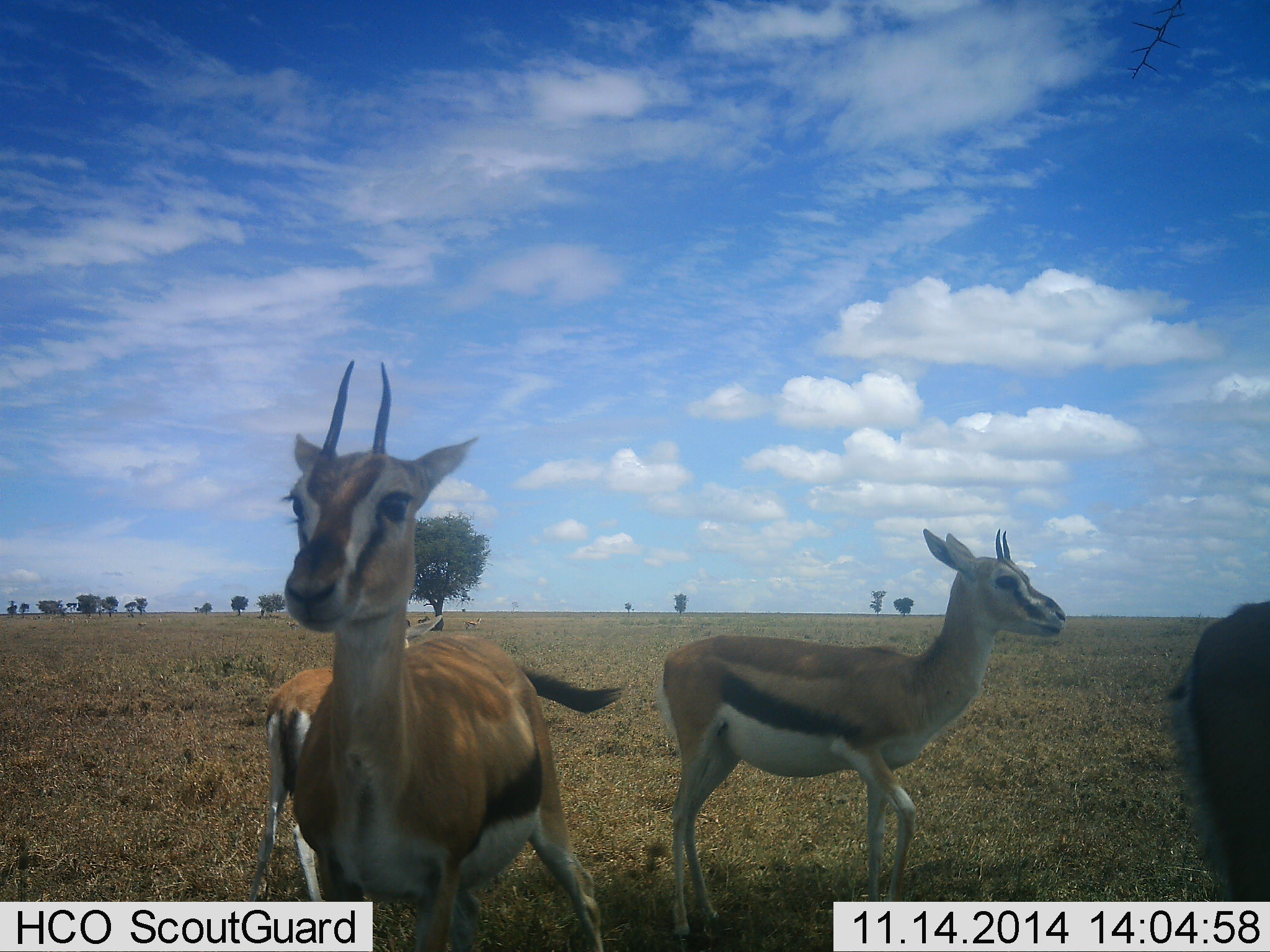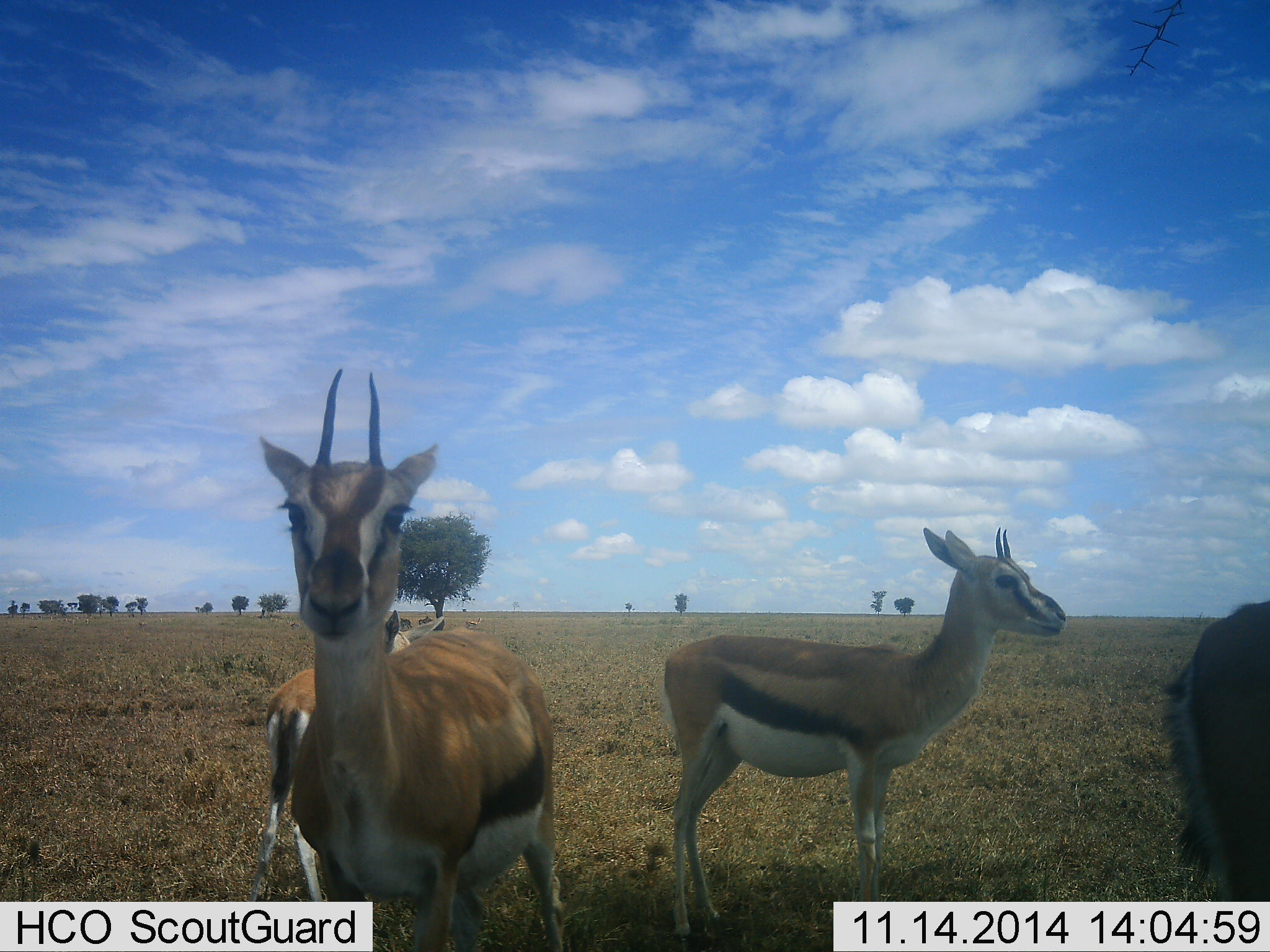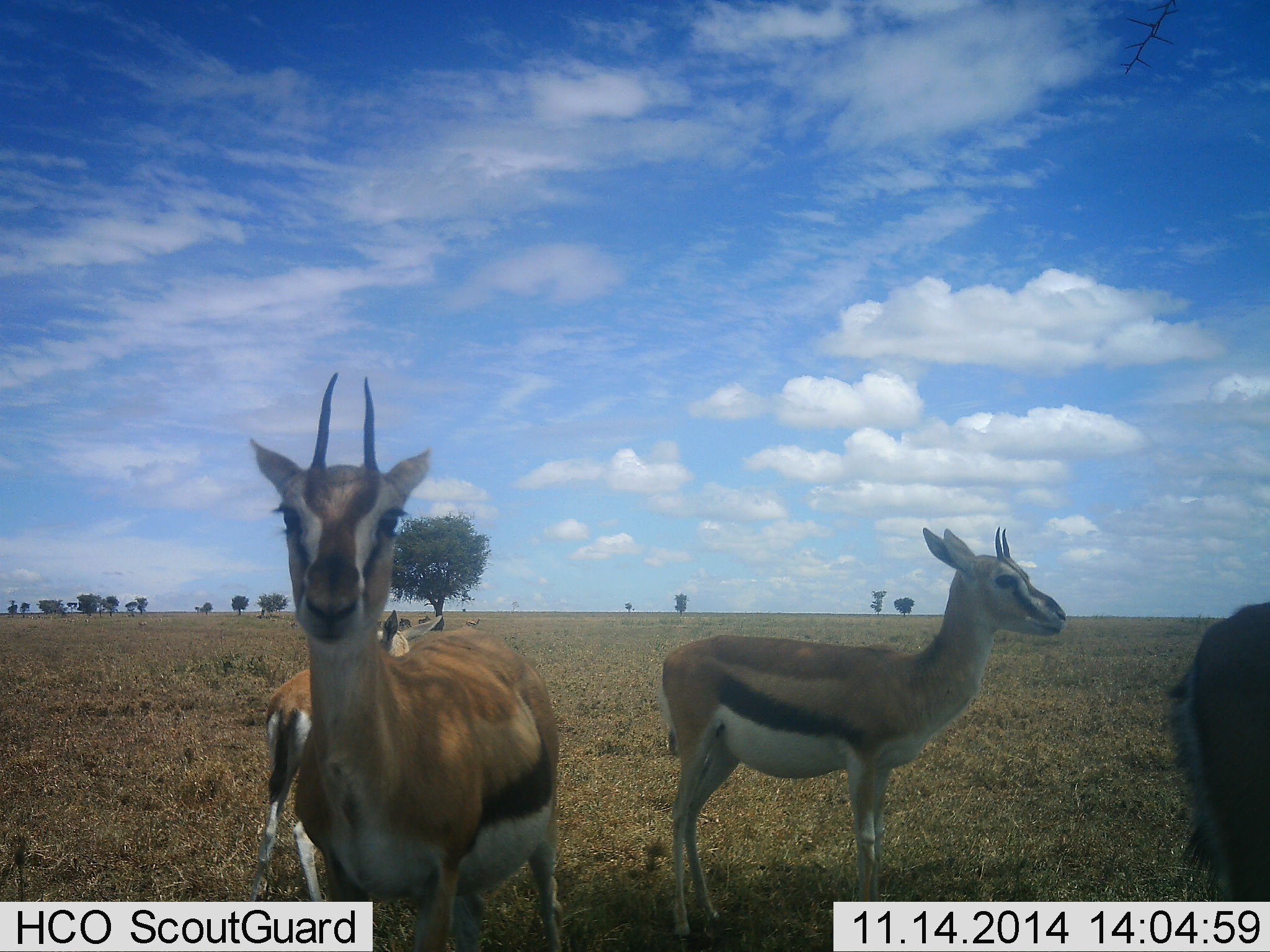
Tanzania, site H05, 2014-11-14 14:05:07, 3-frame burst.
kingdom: Animalia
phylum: Chordata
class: Mammalia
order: Artiodactyla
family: Bovidae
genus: Eudorcas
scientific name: Eudorcas thomsonii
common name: thomson's gazelle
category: gazellethomsons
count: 4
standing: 90%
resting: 0%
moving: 0%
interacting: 10%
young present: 0%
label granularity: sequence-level